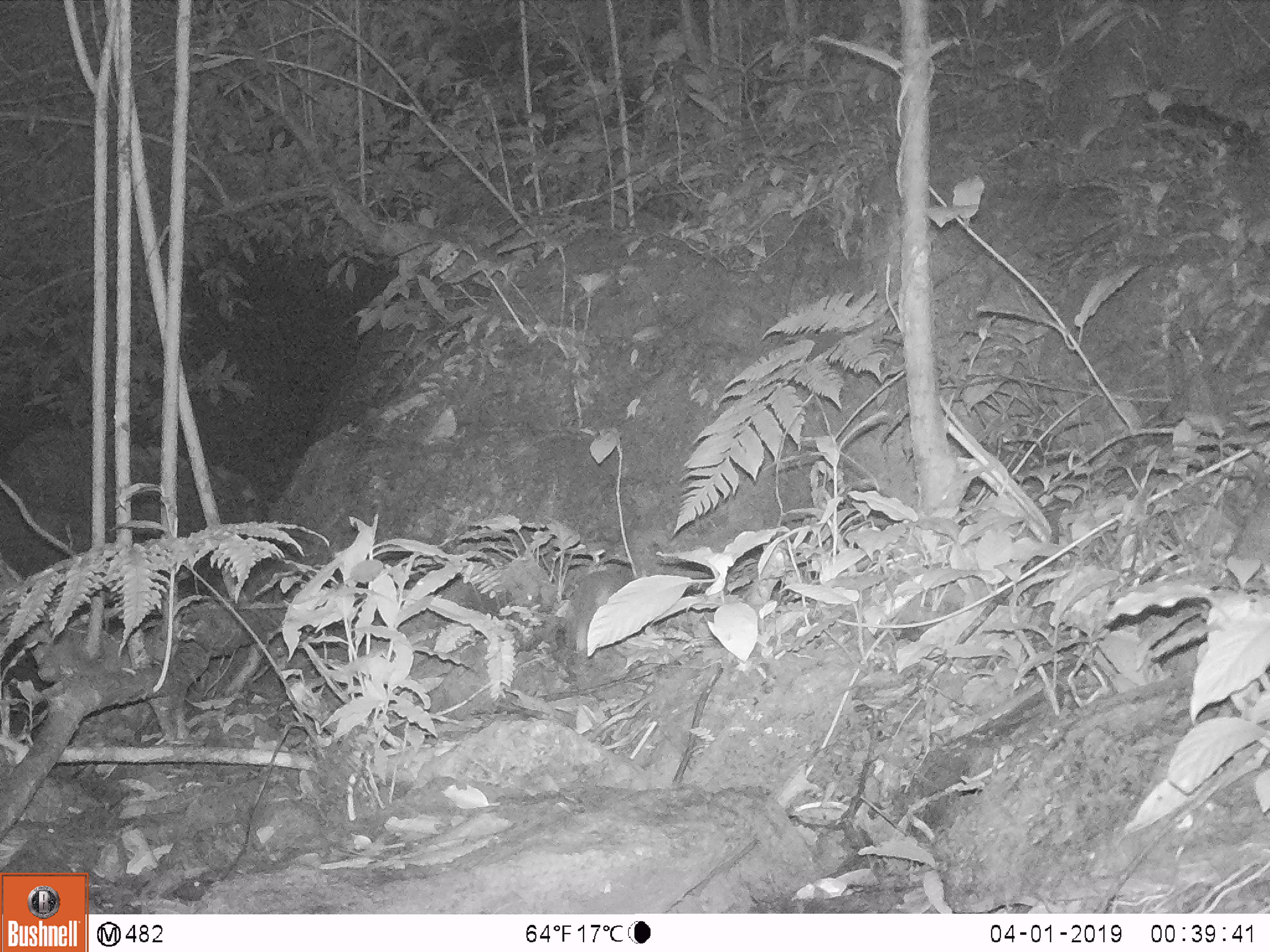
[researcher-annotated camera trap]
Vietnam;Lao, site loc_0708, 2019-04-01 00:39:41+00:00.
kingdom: Animalia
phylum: Chordata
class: Mammalia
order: Carnivora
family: Mustelidae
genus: Melogale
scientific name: Melogale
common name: ferret badger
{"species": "ferret badger (Melogale)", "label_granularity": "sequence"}